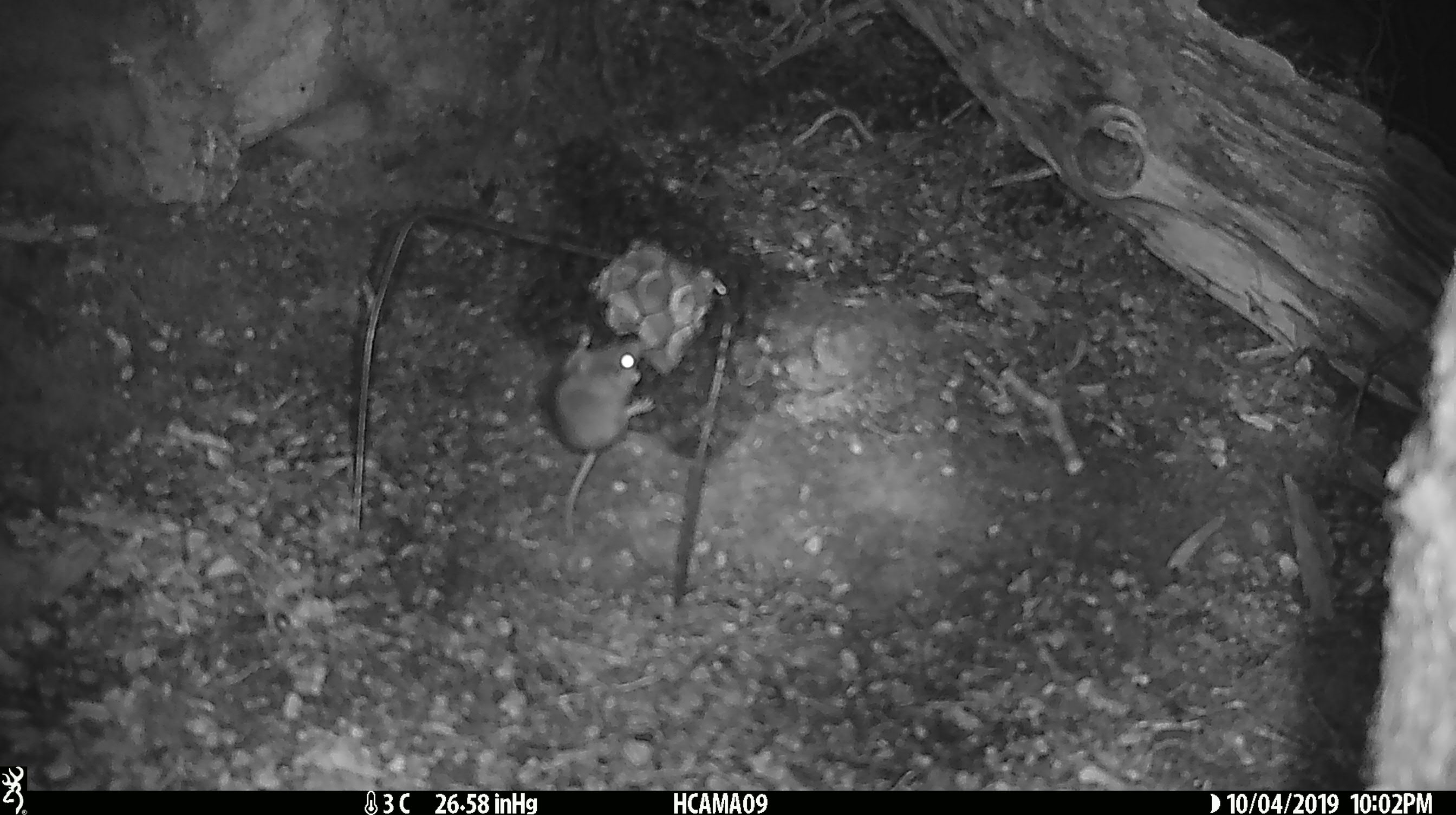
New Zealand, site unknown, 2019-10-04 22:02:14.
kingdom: Animalia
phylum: Chordata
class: Mammalia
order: Rodentia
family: Muridae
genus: Mus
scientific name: Mus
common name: mouse